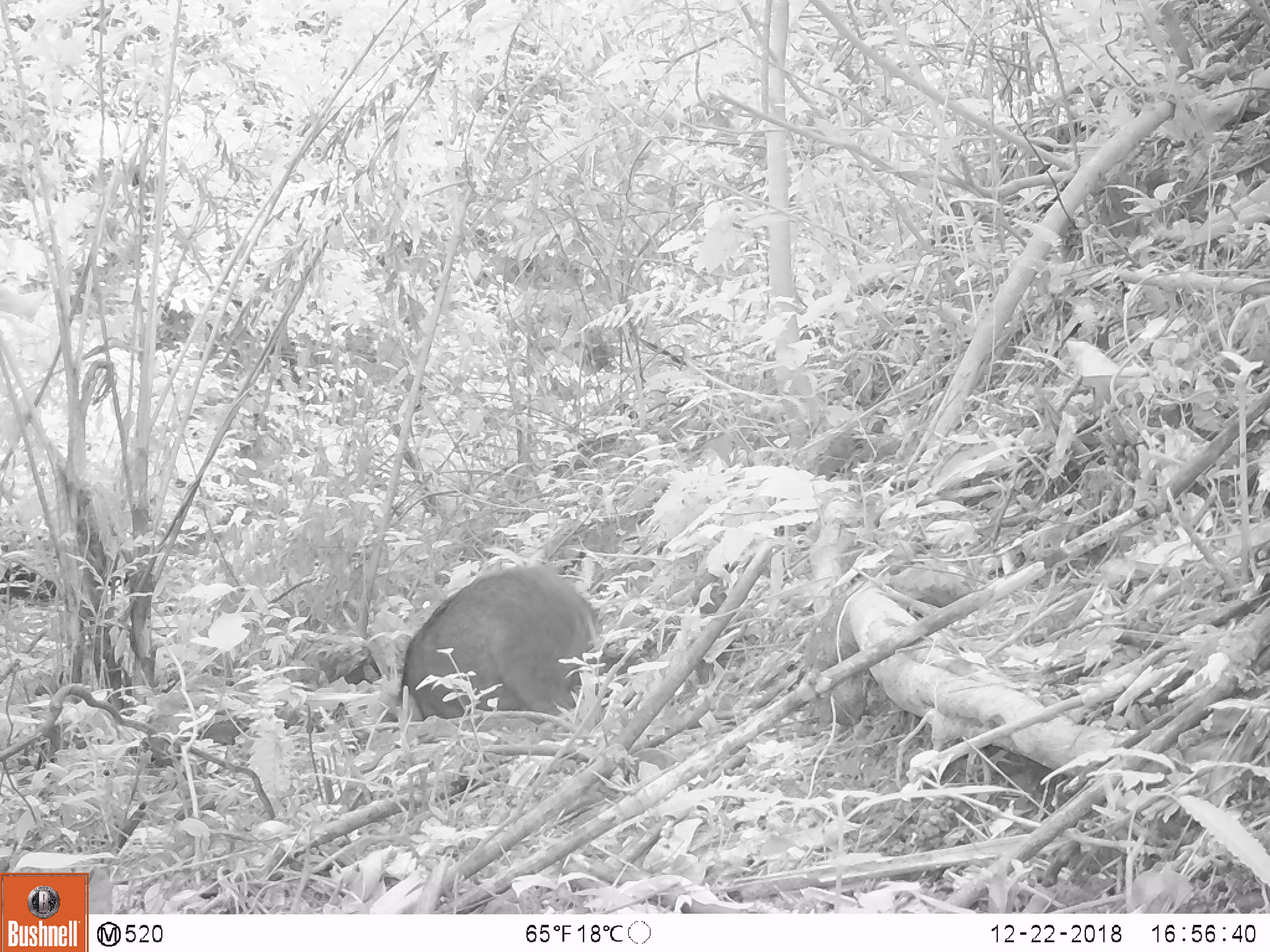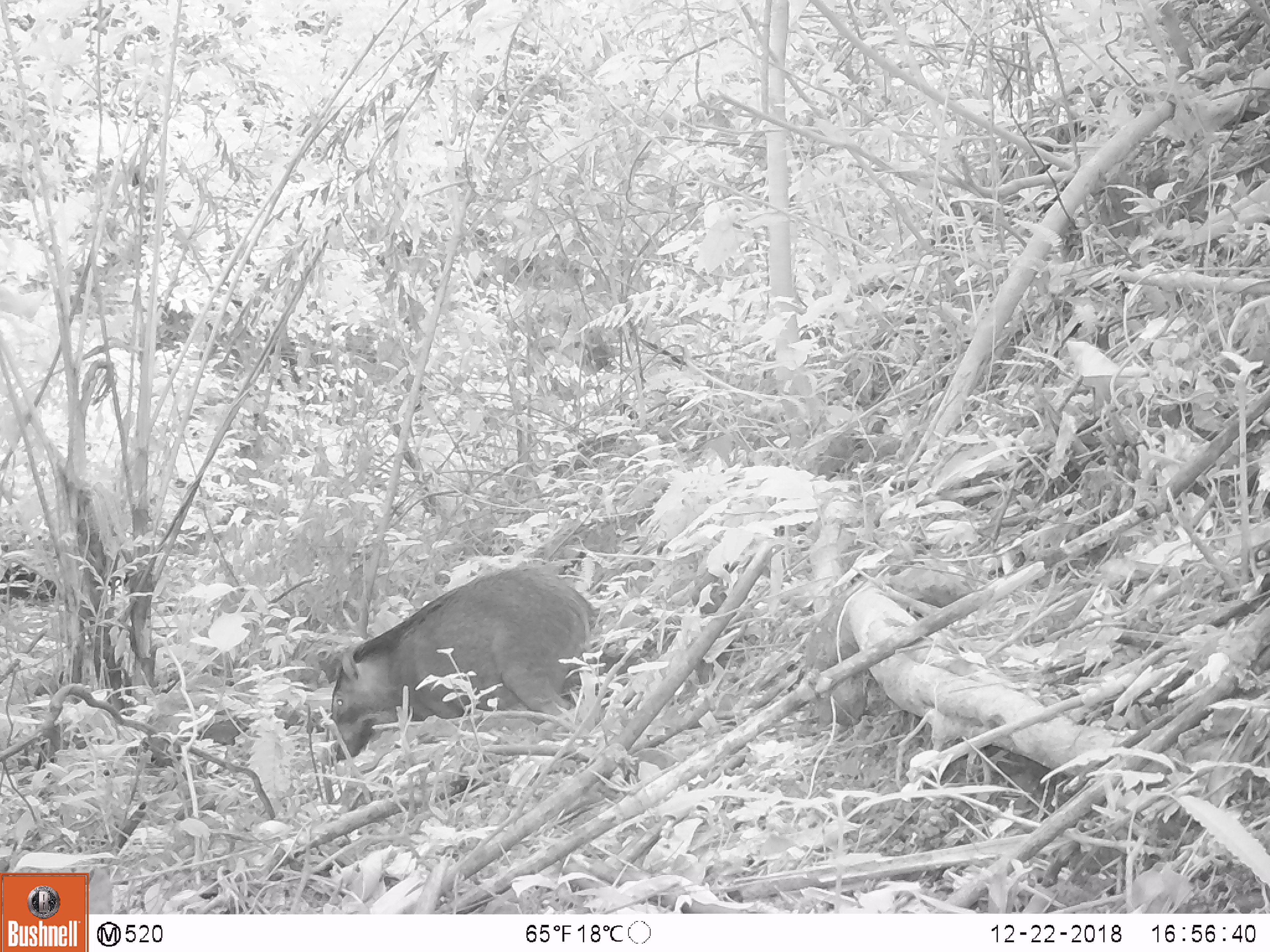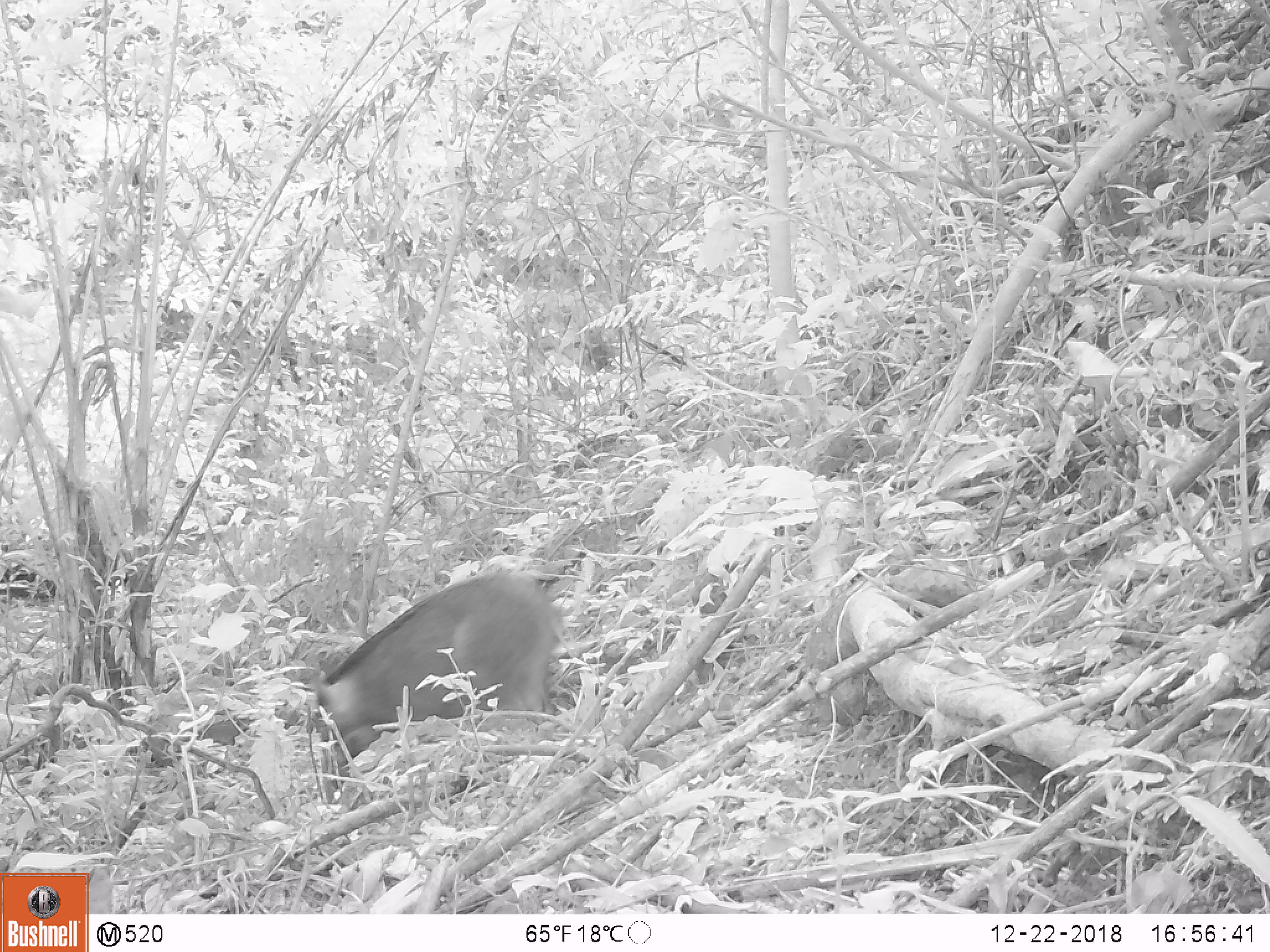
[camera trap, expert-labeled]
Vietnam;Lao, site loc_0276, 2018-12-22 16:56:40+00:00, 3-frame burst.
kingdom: Animalia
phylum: Chordata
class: Mammalia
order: Artiodactyla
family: Suidae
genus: Sus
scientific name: Sus scrofa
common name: eurasian wild pig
Eurasian wild pig (Sus scrofa). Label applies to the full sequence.